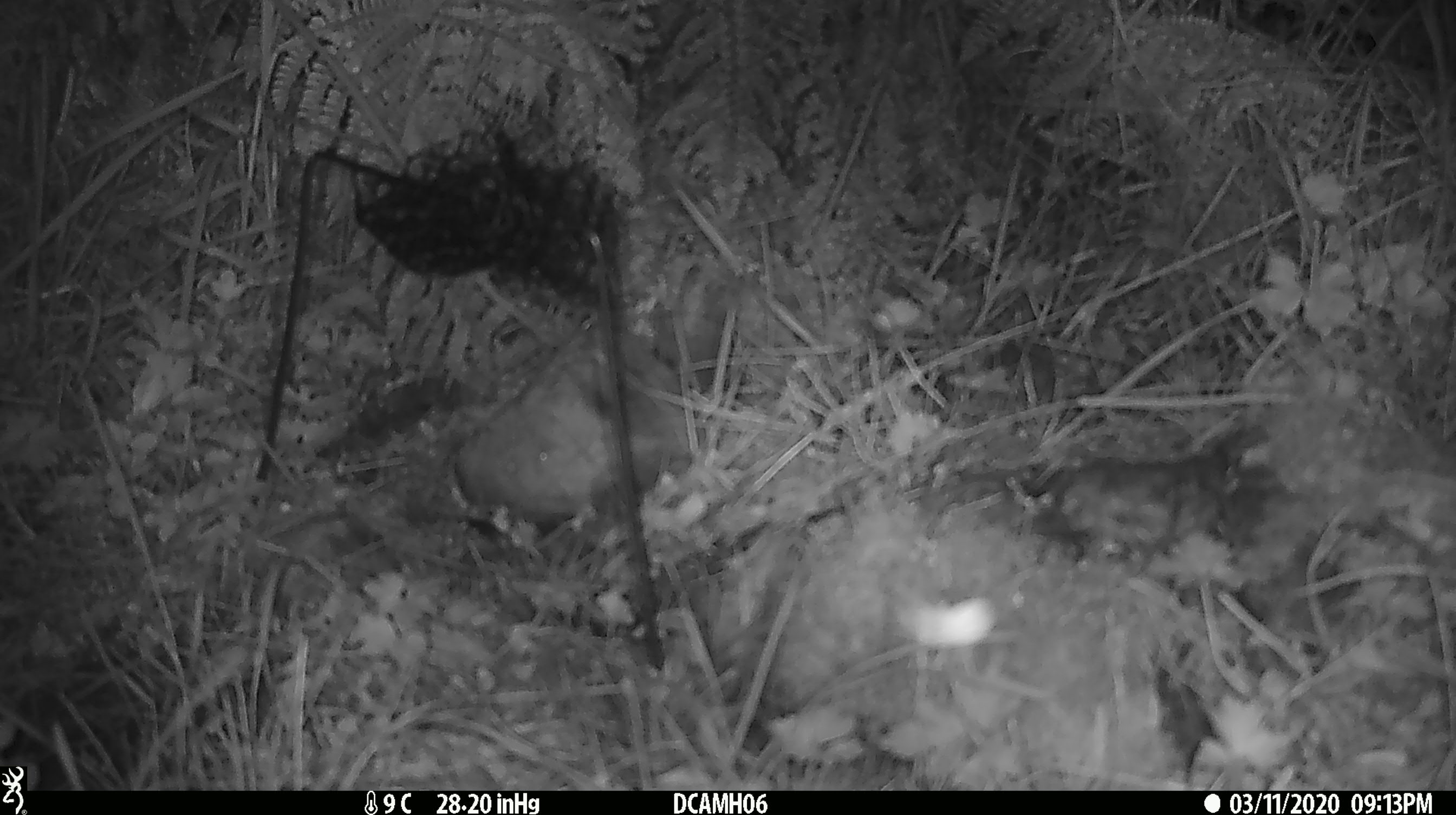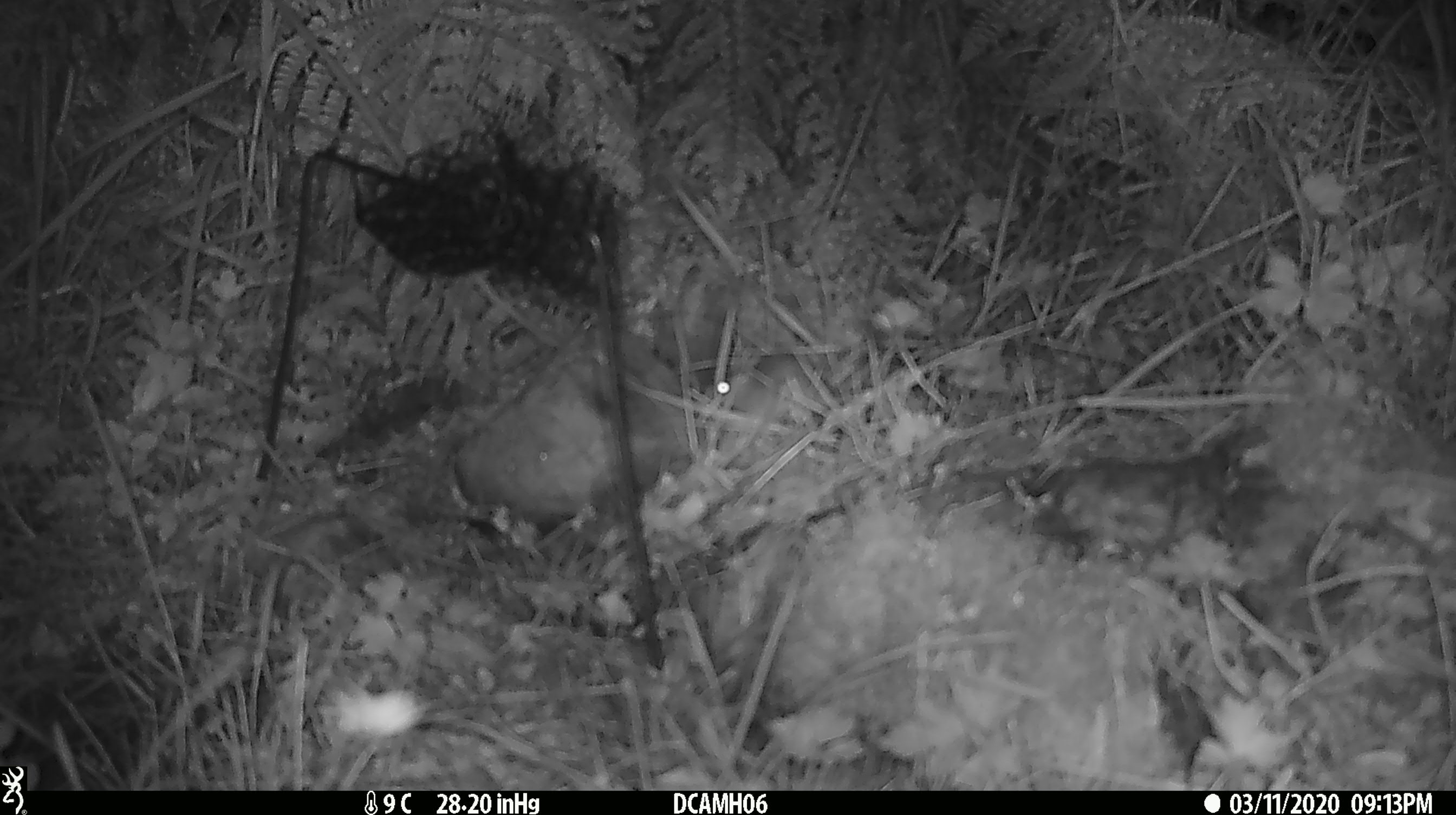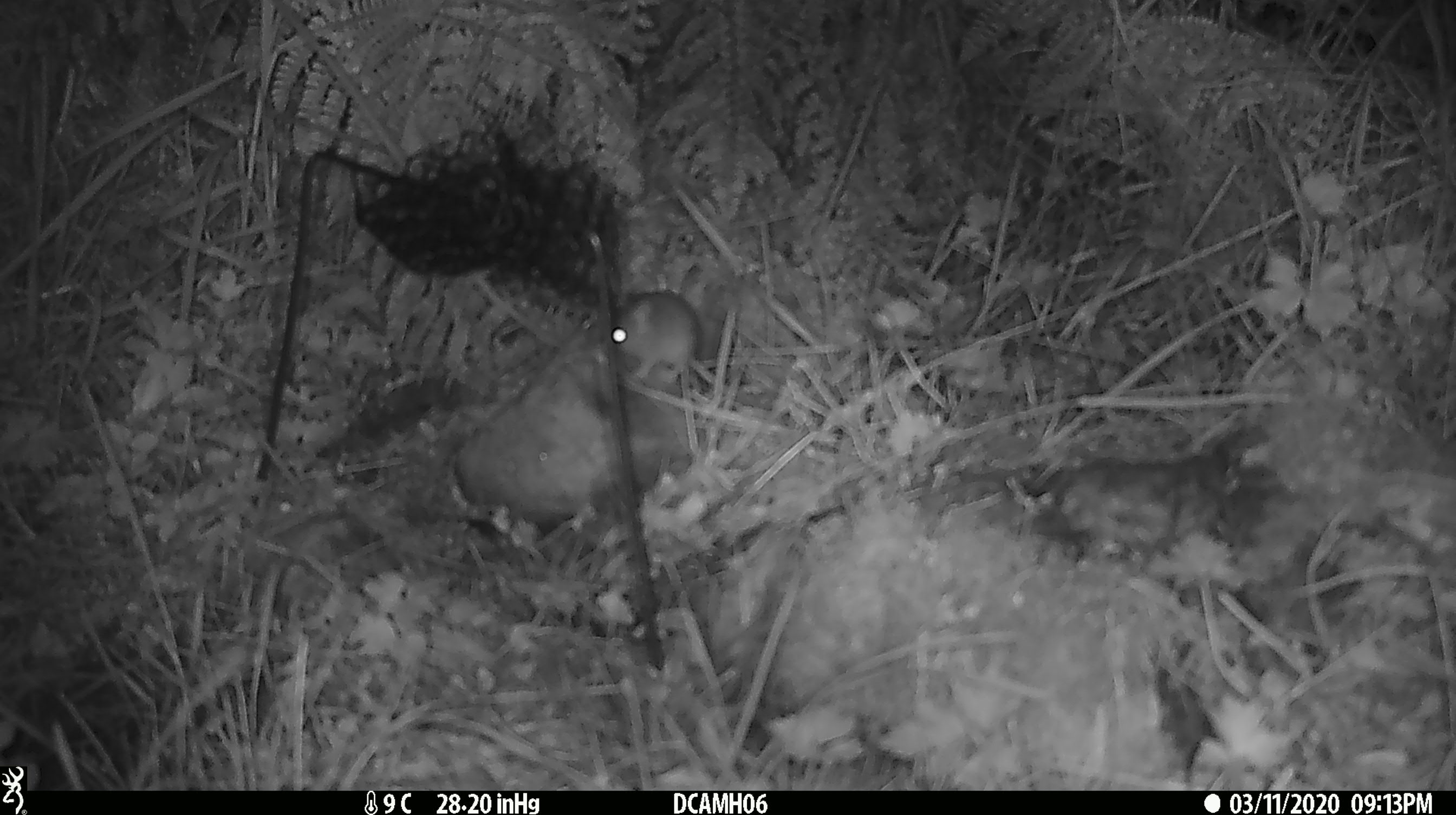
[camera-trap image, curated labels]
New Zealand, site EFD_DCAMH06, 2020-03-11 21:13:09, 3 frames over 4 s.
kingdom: Animalia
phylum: Chordata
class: Mammalia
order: Rodentia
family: Muridae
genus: Mus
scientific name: Mus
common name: mouse